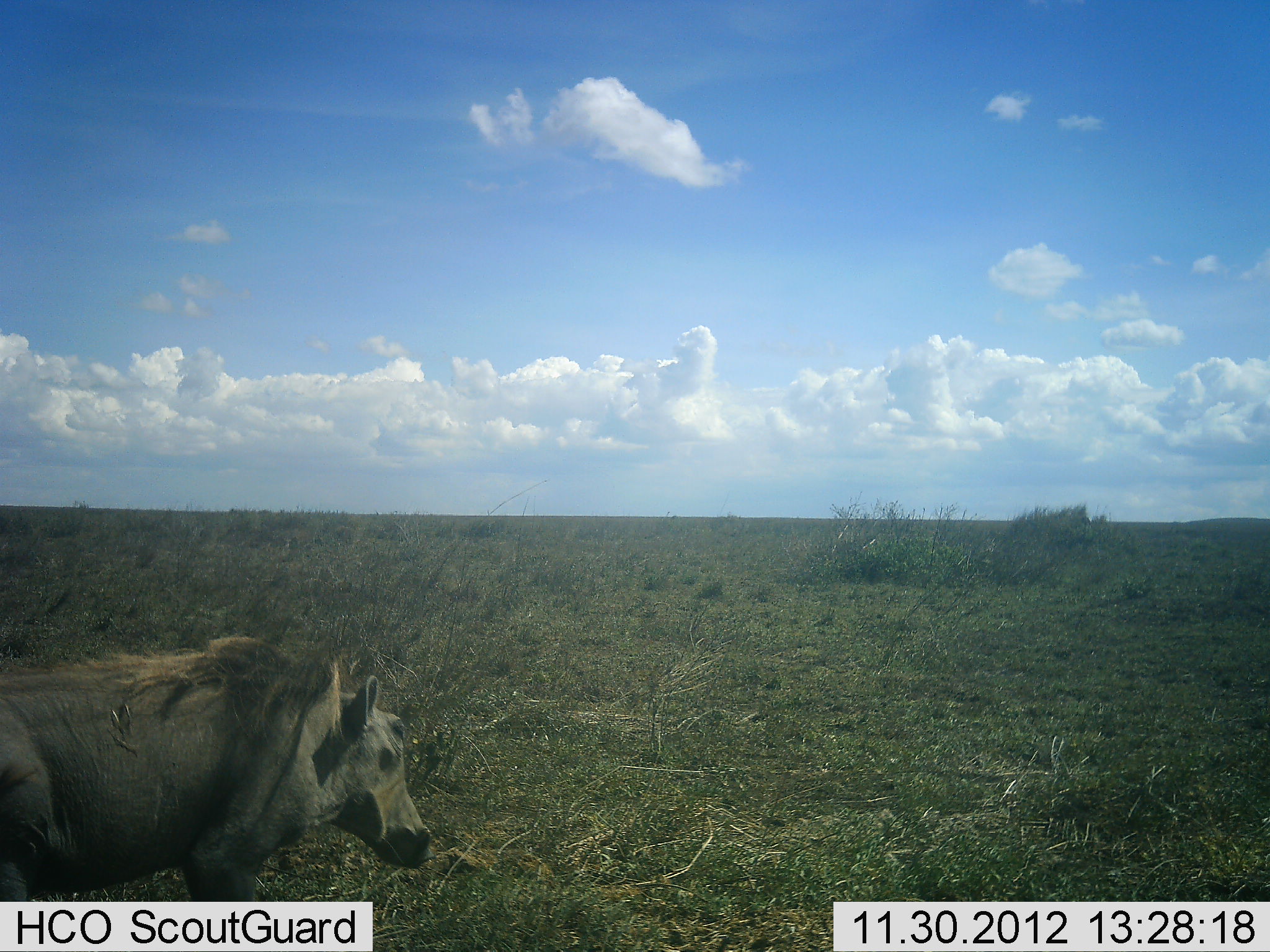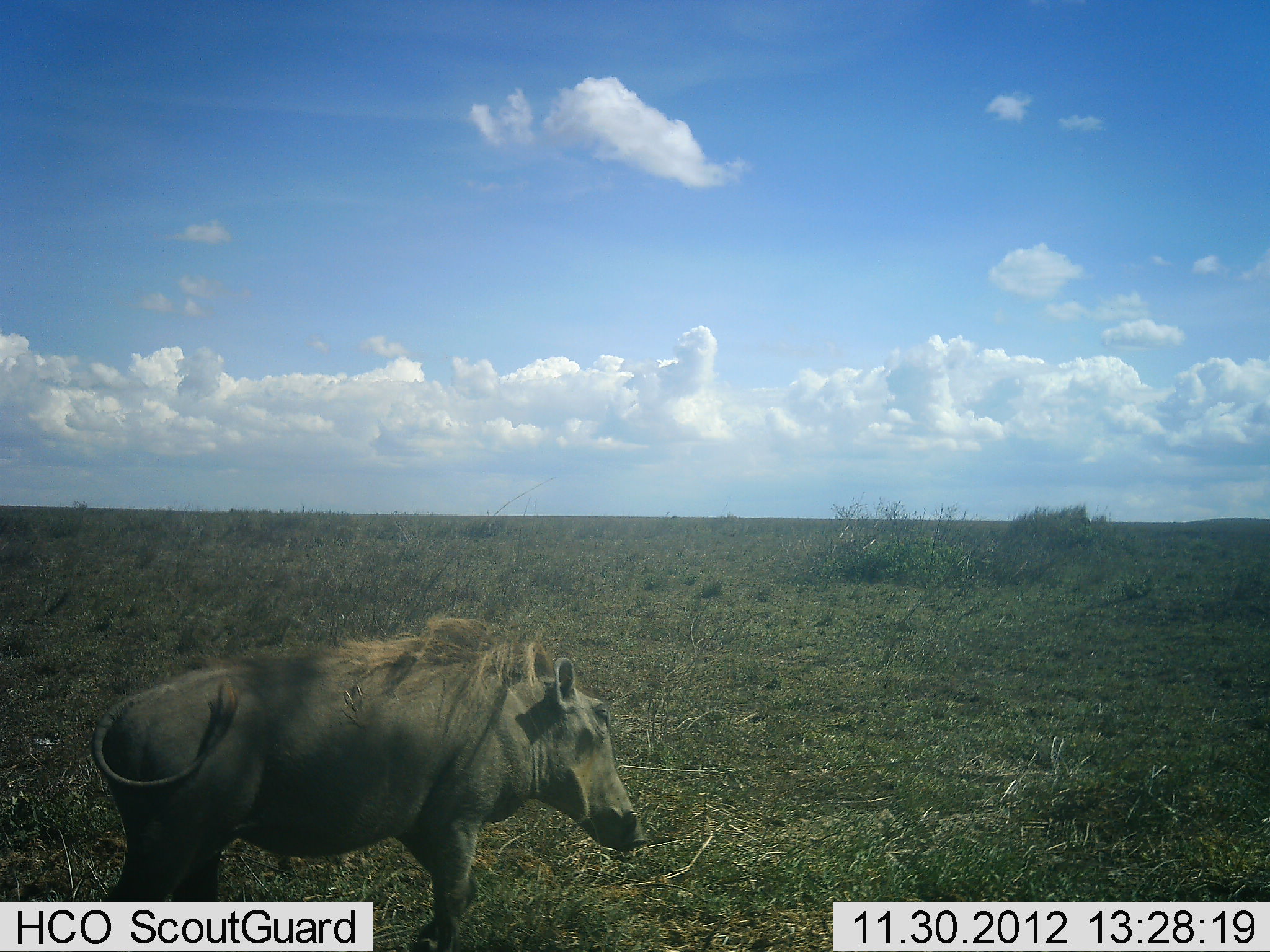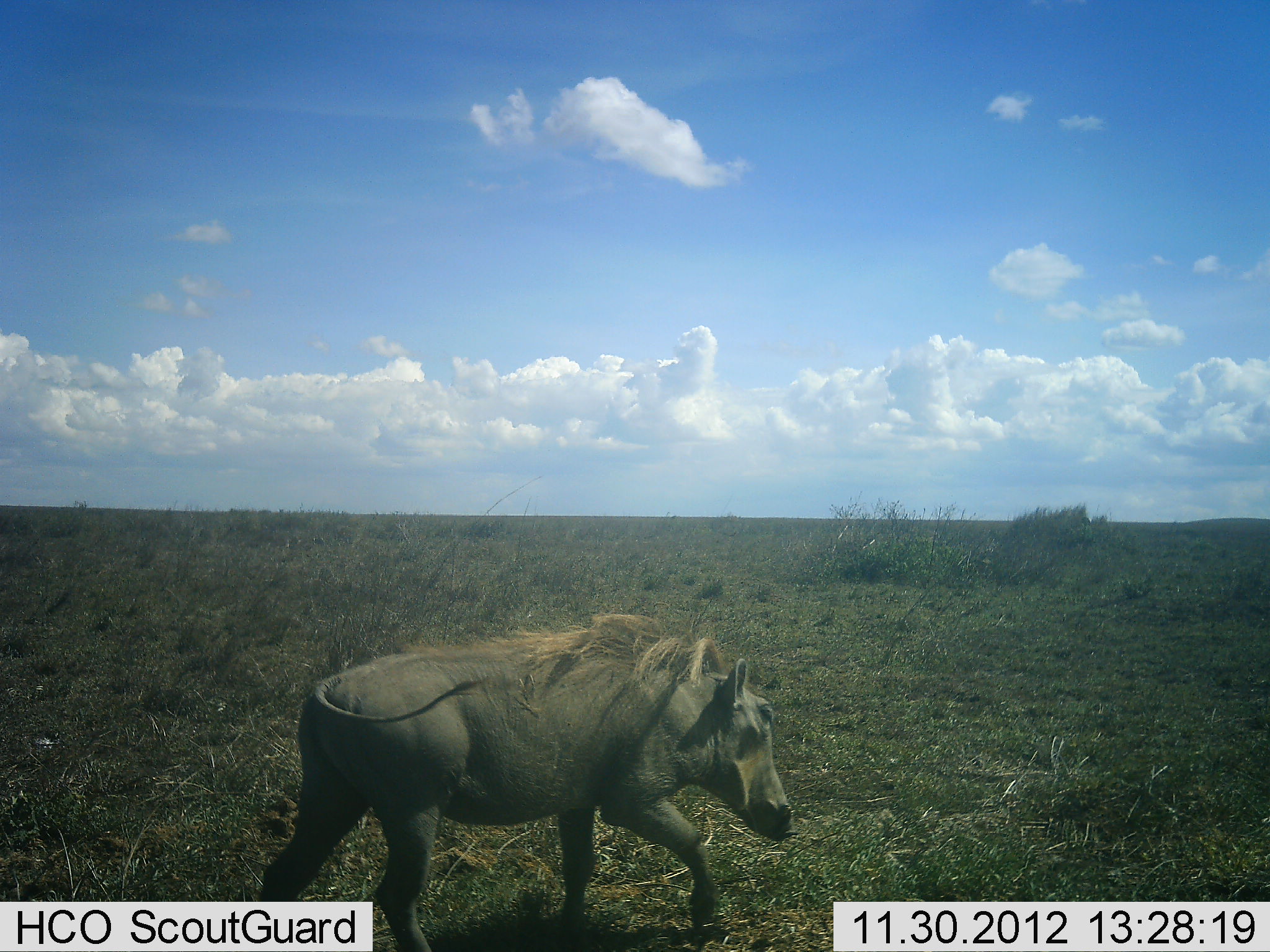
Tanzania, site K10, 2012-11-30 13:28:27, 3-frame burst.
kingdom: Animalia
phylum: Chordata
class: Mammalia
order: Artiodactyla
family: Suidae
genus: Phacochoerus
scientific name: Phacochoerus africanus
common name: warthog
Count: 1.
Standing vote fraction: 0%.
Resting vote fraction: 0%.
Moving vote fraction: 100%.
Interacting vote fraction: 0%.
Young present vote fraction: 0%.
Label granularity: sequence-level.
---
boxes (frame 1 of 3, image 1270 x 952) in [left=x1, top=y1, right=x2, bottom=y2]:
animal: [left=0, top=635, right=431, bottom=952]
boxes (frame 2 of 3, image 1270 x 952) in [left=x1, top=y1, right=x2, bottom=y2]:
animal: [left=92, top=612, right=646, bottom=952]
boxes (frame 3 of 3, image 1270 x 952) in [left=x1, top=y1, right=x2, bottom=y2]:
animal: [left=258, top=612, right=801, bottom=952]